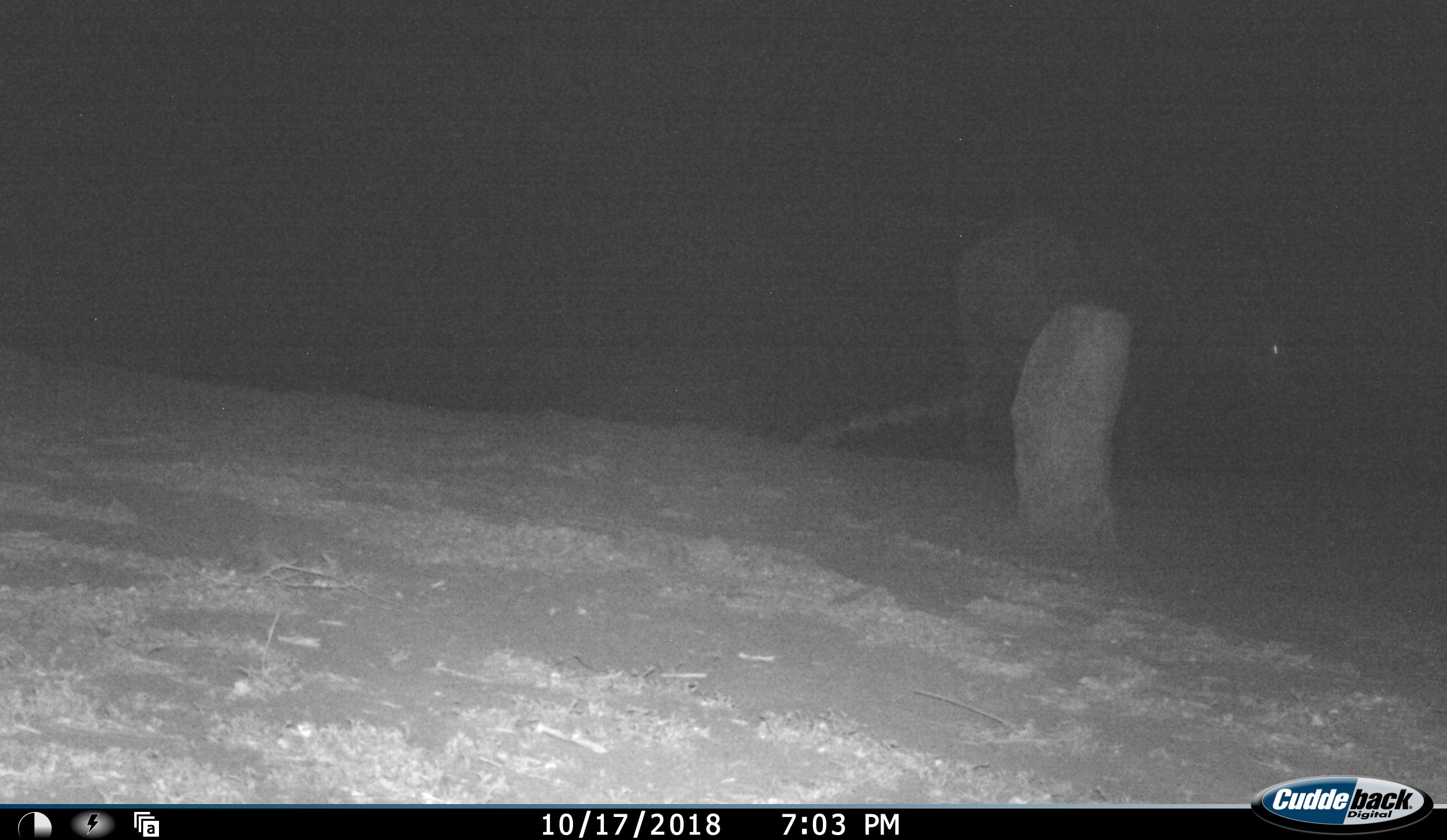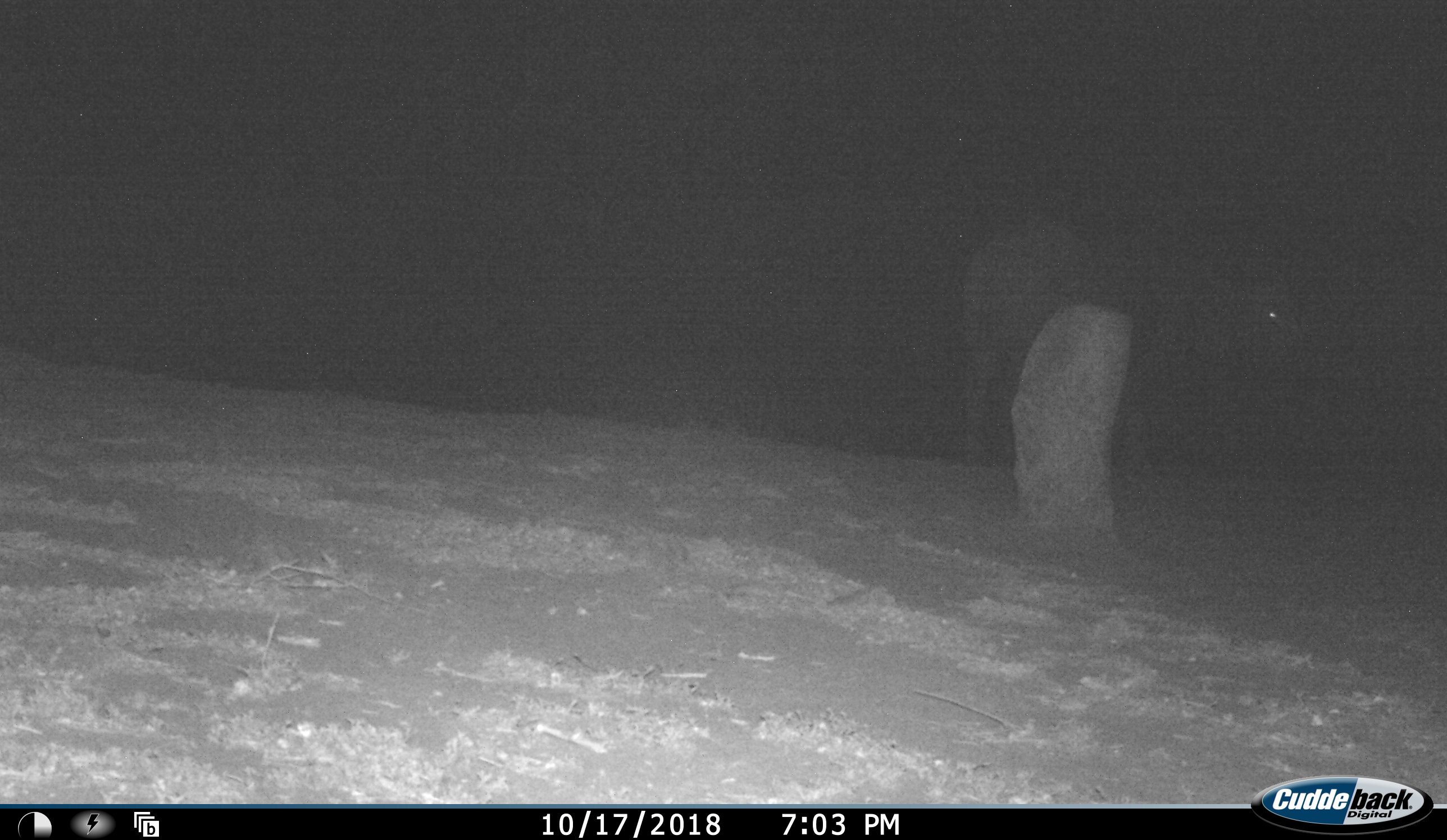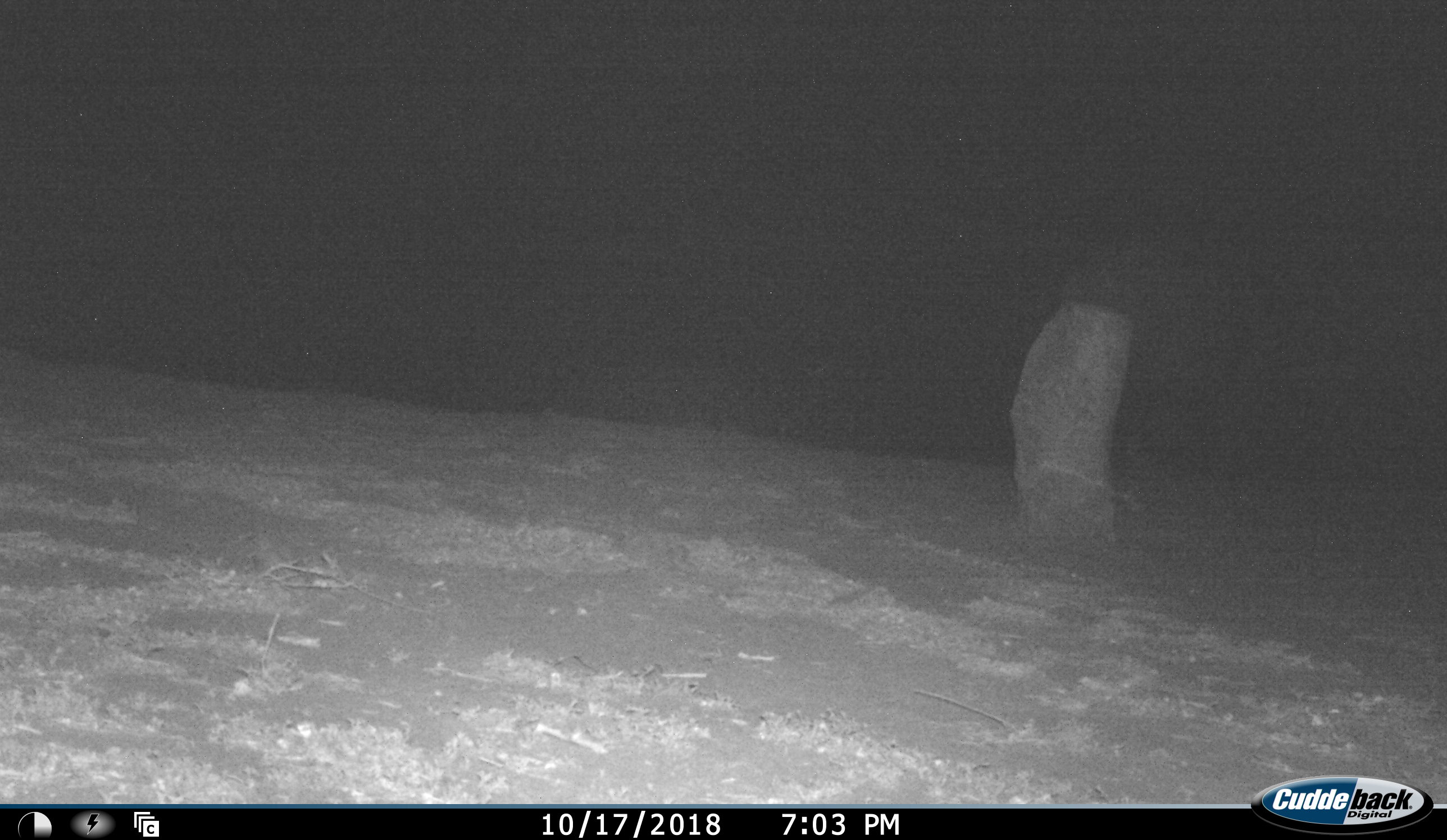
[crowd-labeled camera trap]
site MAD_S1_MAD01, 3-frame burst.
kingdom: Animalia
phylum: Chordata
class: Mammalia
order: Proboscidea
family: Elephantidae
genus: Loxodonta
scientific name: Loxodonta africana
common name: african bush elephant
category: elephant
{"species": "elephant (african bush elephant) (Loxodonta africana)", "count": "1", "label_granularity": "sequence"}